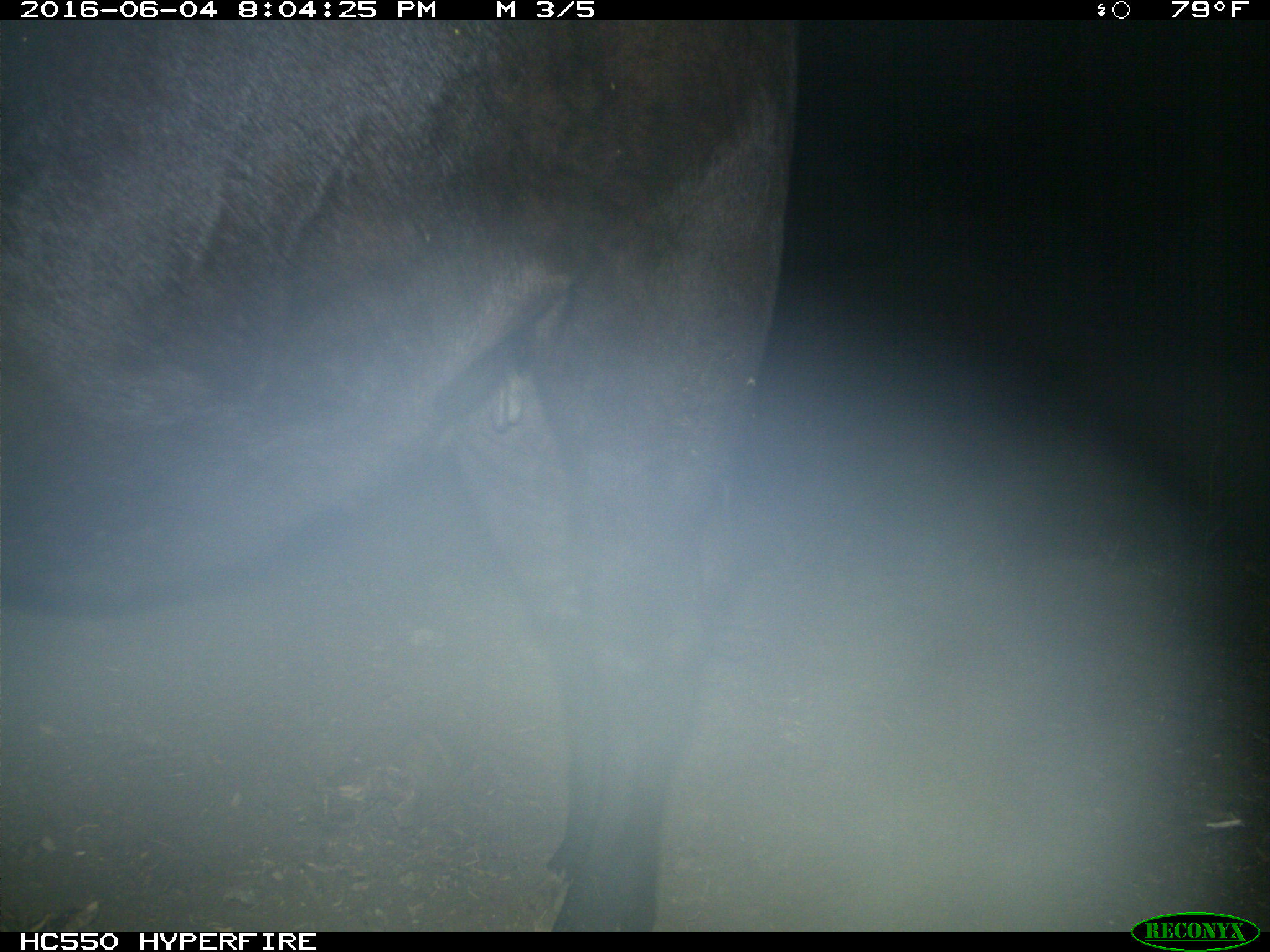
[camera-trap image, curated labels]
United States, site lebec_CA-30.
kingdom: Animalia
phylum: Chordata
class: Mammalia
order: Artiodactyla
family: Bovidae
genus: Bos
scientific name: Bos taurus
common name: domestic cow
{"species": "Bos taurus (domestic cow)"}